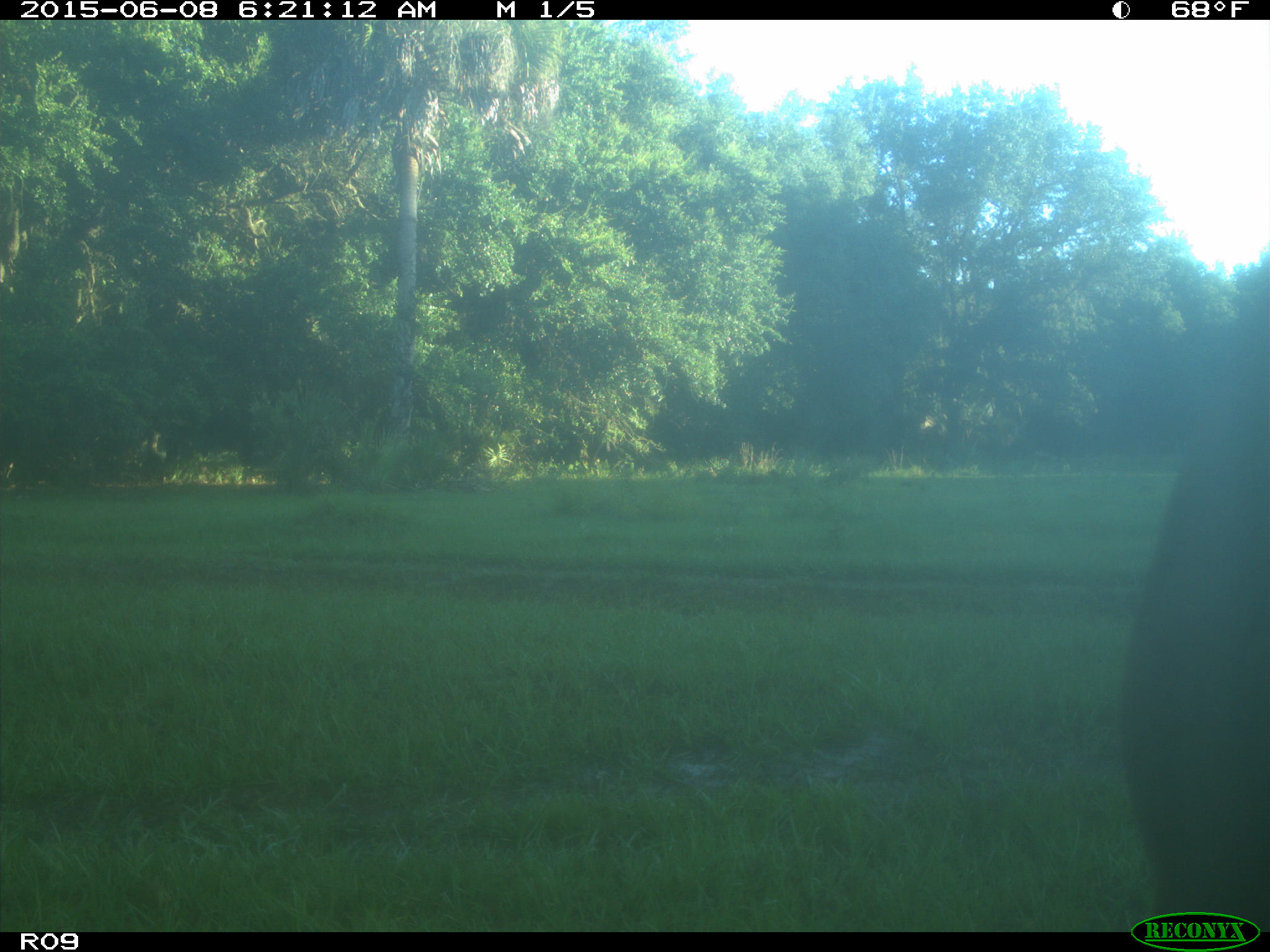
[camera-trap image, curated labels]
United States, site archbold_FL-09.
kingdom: Animalia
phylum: Chordata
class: Mammalia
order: Artiodactyla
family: Bovidae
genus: Bos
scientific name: Bos taurus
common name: domestic cow